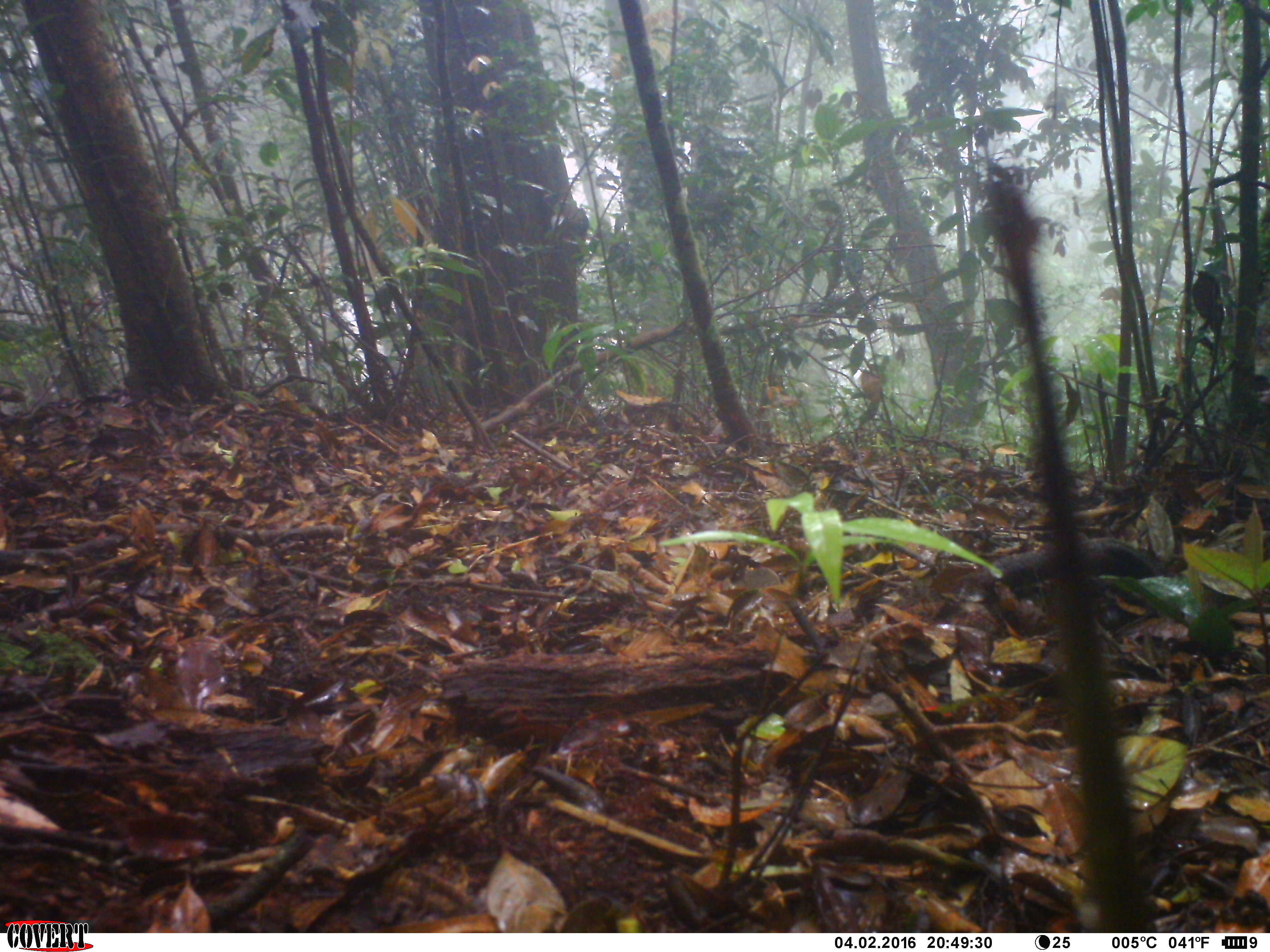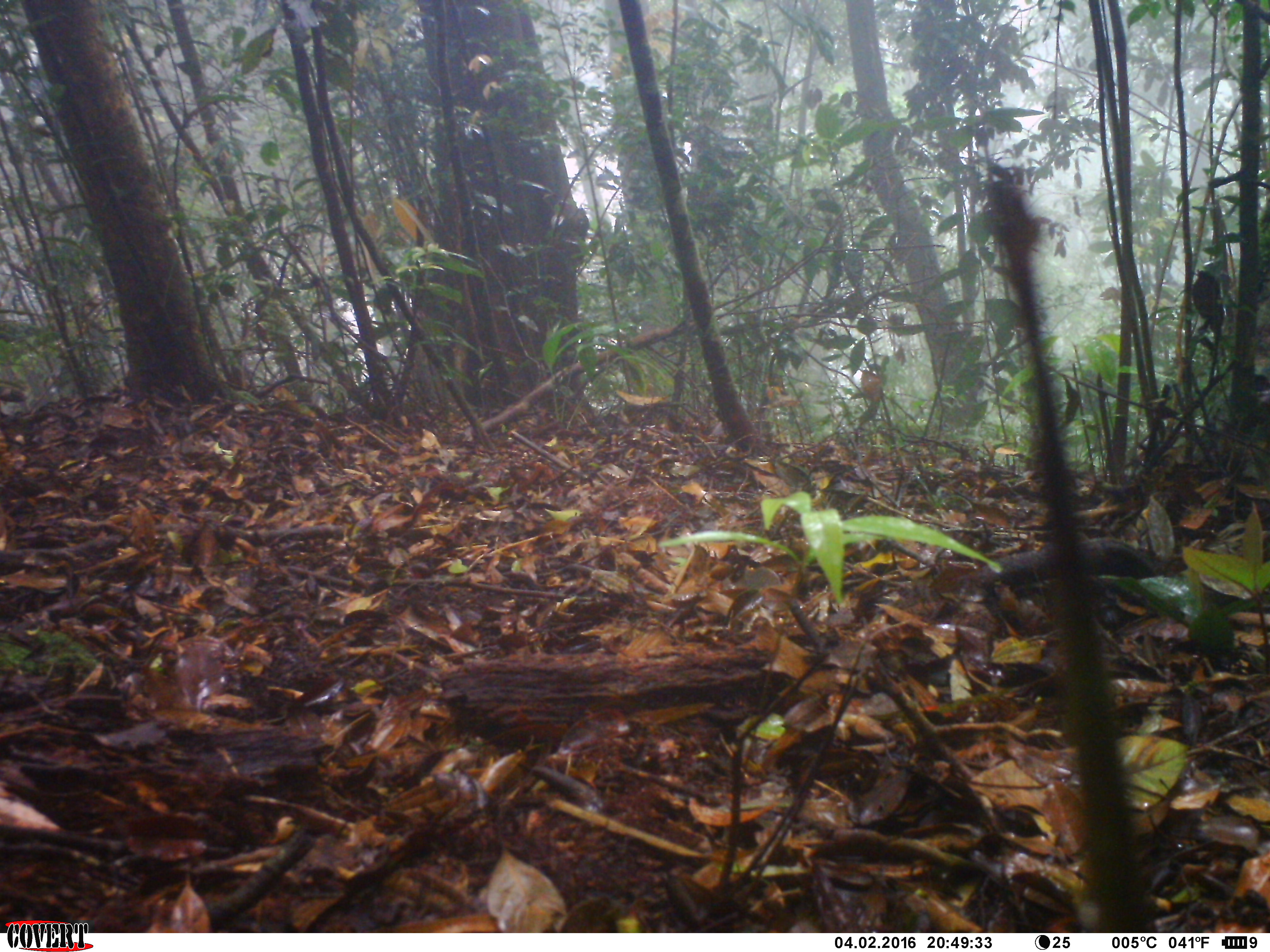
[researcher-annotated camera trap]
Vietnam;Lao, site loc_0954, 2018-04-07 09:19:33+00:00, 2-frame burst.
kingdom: Animalia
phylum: Chordata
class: Aves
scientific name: Aves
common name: bird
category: unidentified bird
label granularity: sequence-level